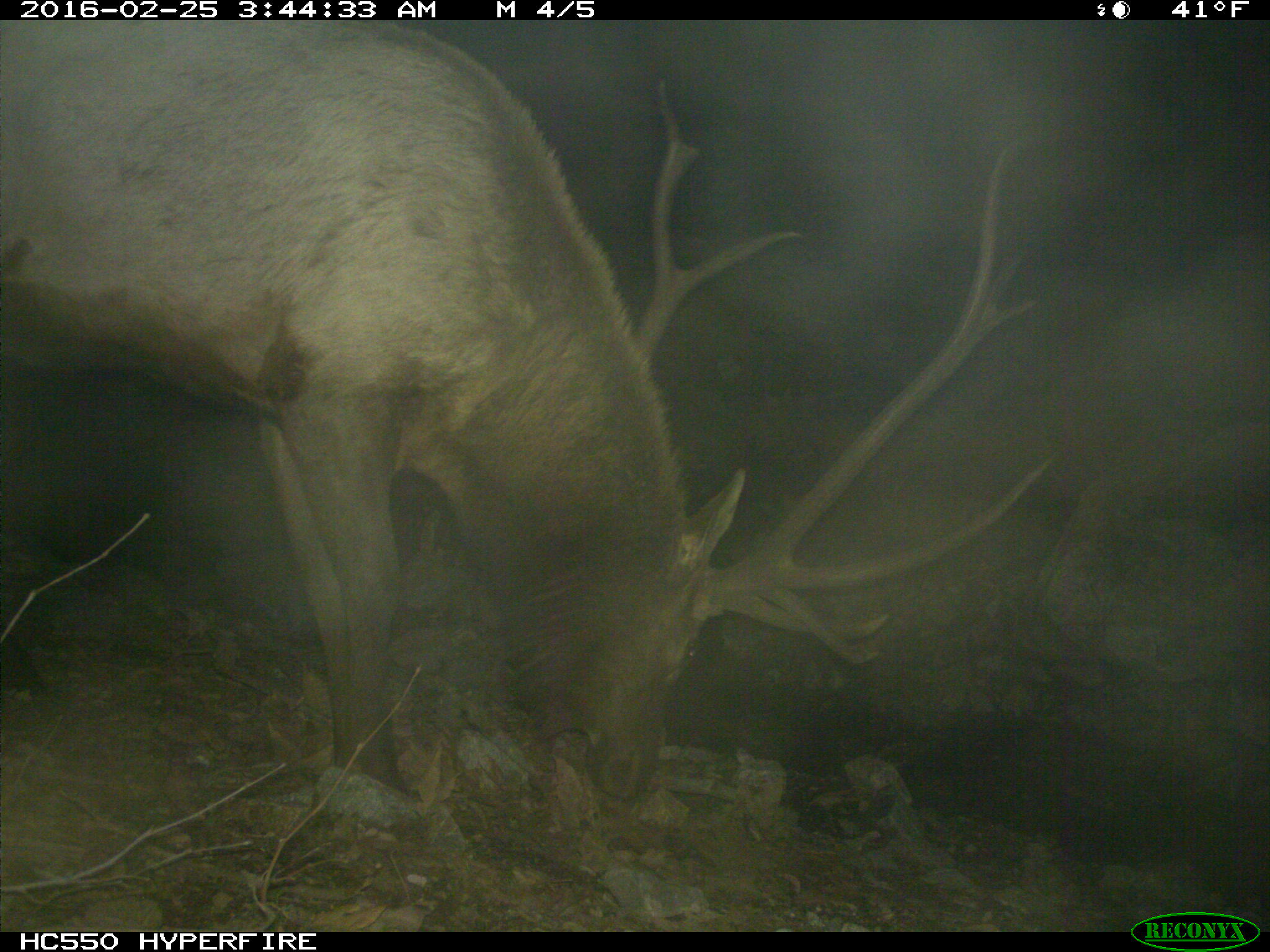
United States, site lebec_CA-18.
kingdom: Animalia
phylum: Chordata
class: Mammalia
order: Artiodactyla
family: Cervidae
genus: Cervus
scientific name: Cervus canadensis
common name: elk